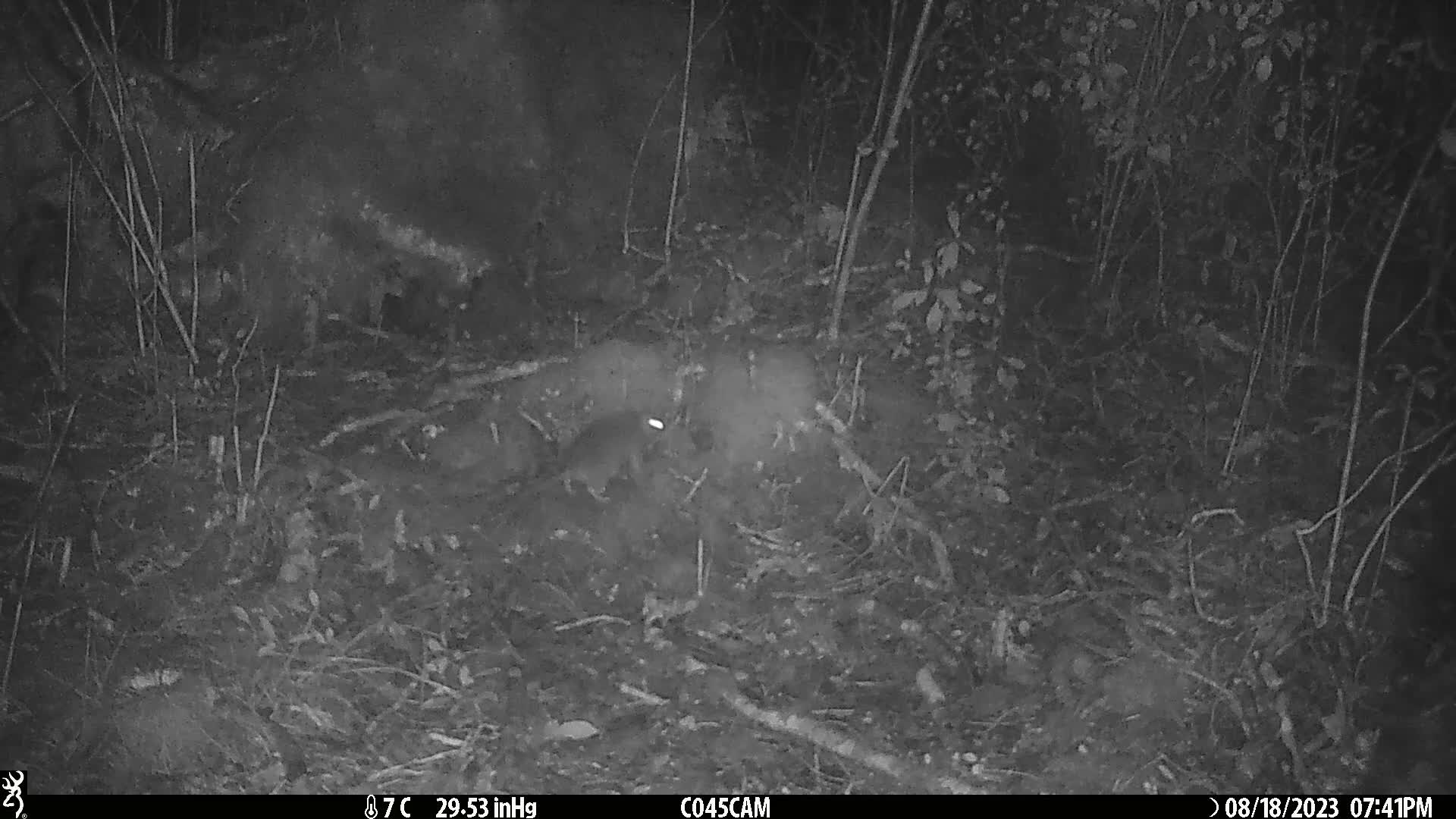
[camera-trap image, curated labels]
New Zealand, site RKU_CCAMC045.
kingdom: Animalia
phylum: Chordata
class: Mammalia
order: Rodentia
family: Muridae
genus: Rattus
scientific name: Rattus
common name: rat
Rat (Rattus).